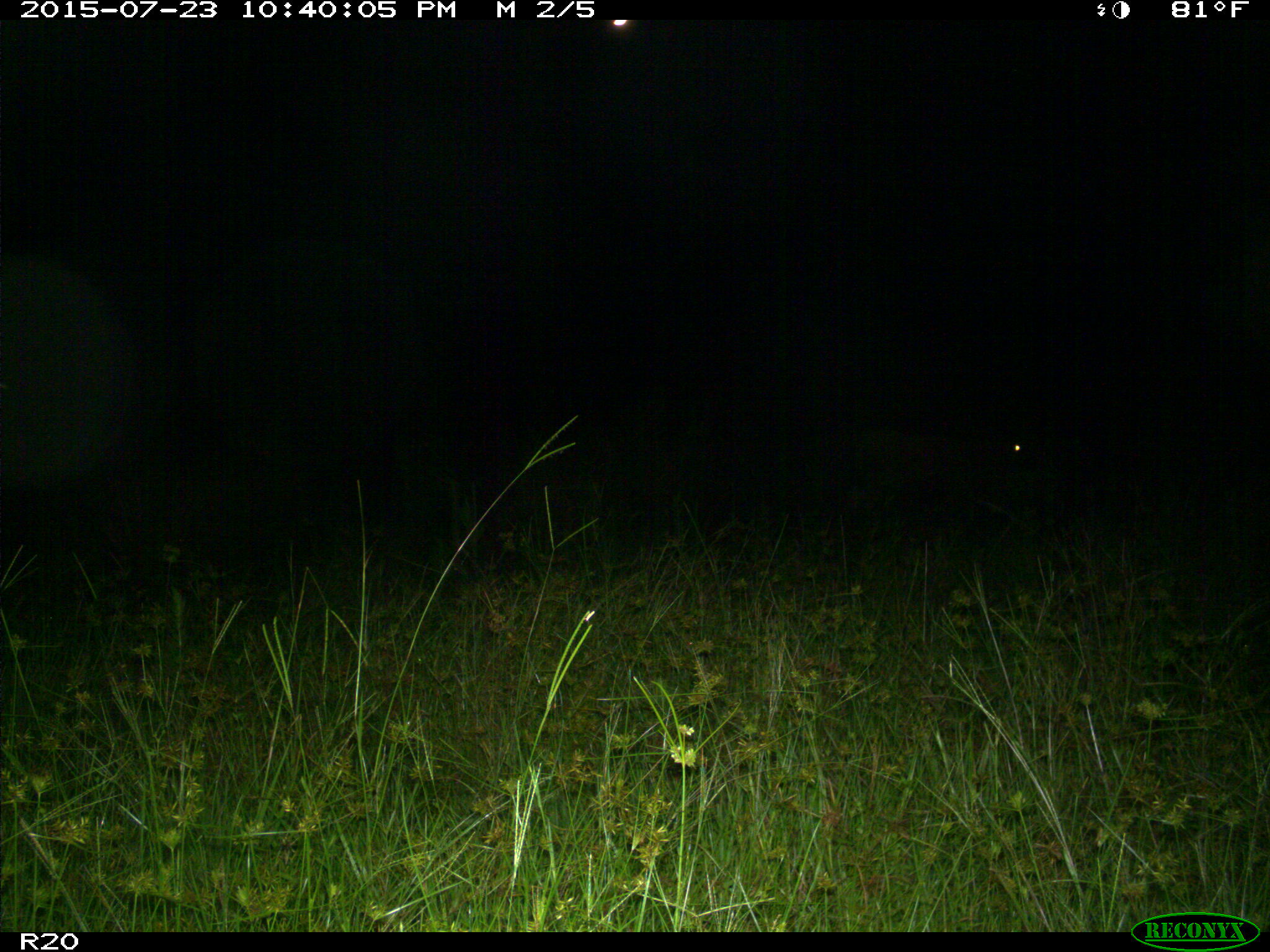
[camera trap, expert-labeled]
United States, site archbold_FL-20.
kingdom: Animalia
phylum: Chordata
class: Mammalia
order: Artiodactyla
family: Bovidae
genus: Bos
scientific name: Bos taurus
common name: domestic cow